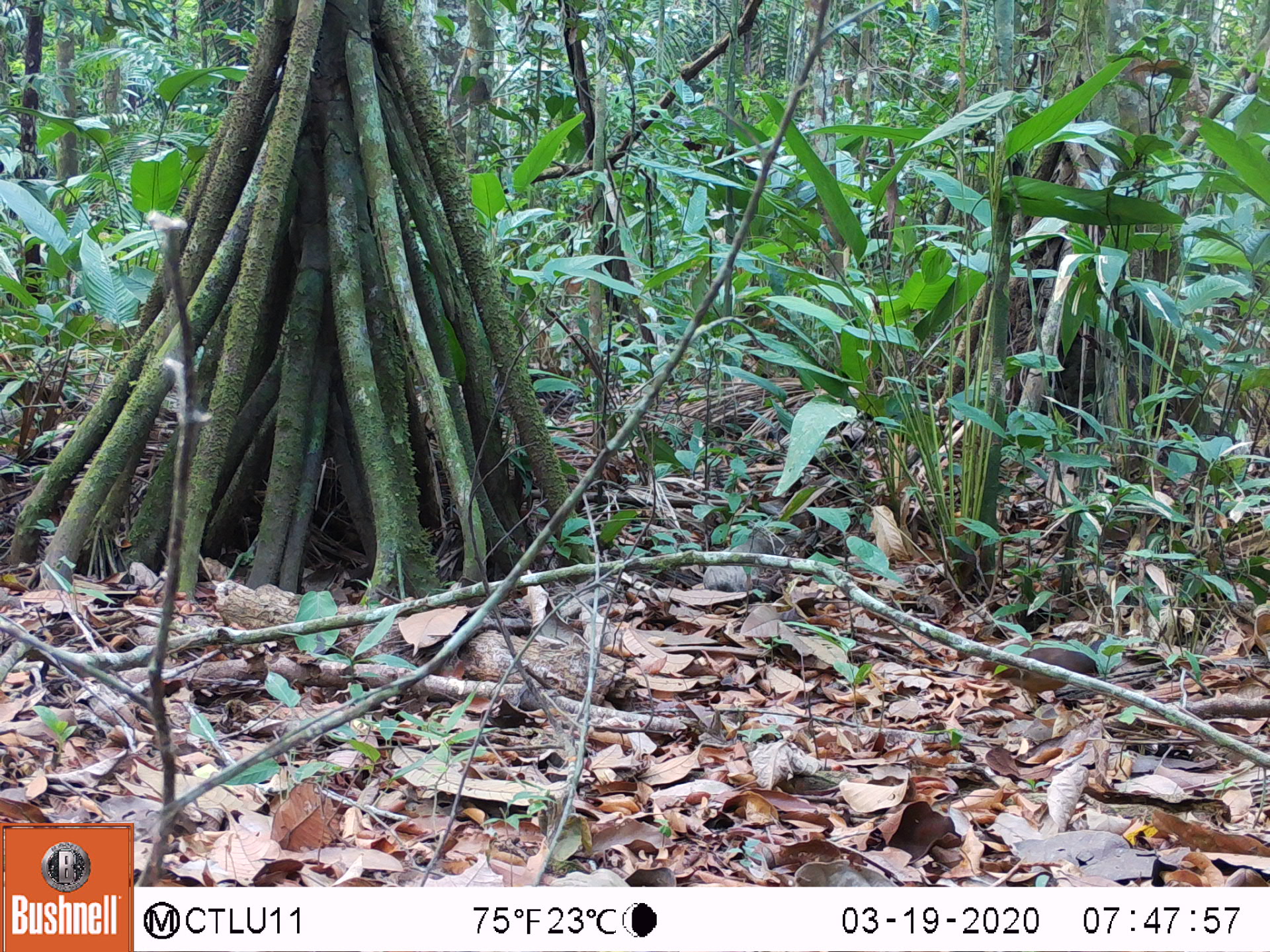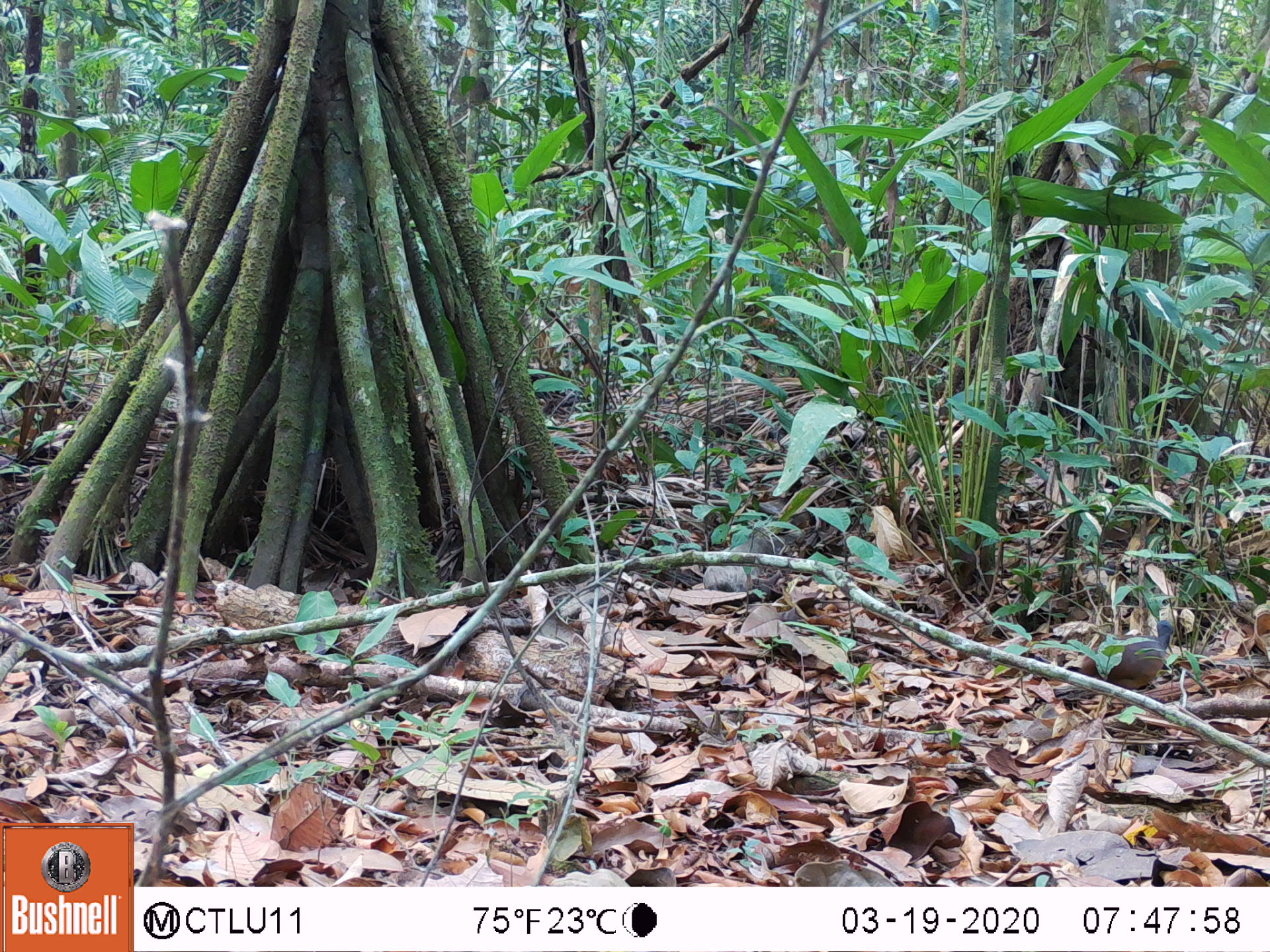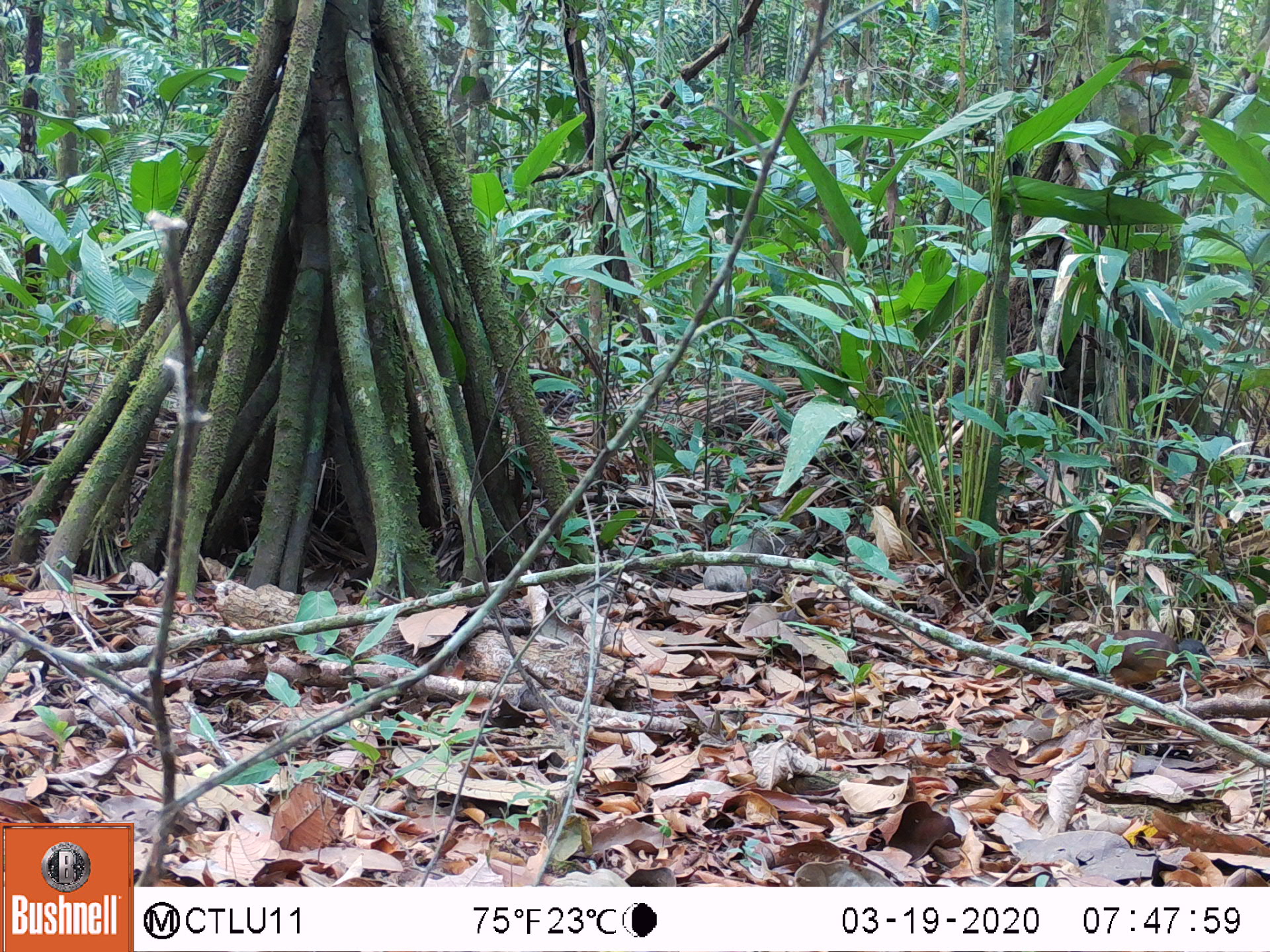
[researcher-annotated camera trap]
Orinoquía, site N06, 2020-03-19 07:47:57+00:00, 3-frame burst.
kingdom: Animalia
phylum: Chordata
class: Aves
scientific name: Aves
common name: bird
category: unknown bird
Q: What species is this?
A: Unknown bird (bird) (Aves).